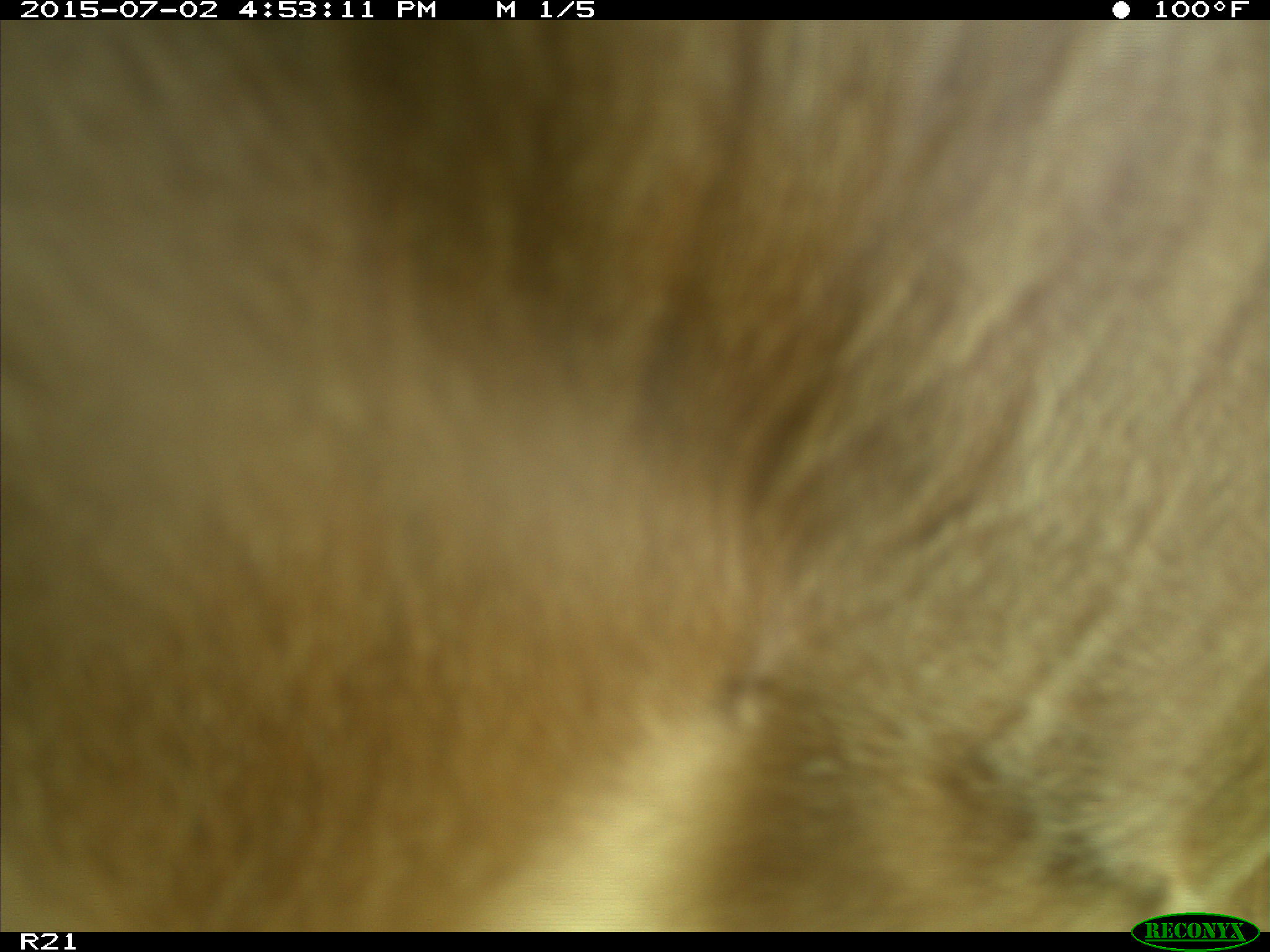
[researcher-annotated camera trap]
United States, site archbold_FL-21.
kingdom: Animalia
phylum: Chordata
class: Mammalia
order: Artiodactyla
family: Bovidae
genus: Bos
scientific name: Bos taurus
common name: domestic cow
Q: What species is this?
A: Bos taurus (domestic cow).